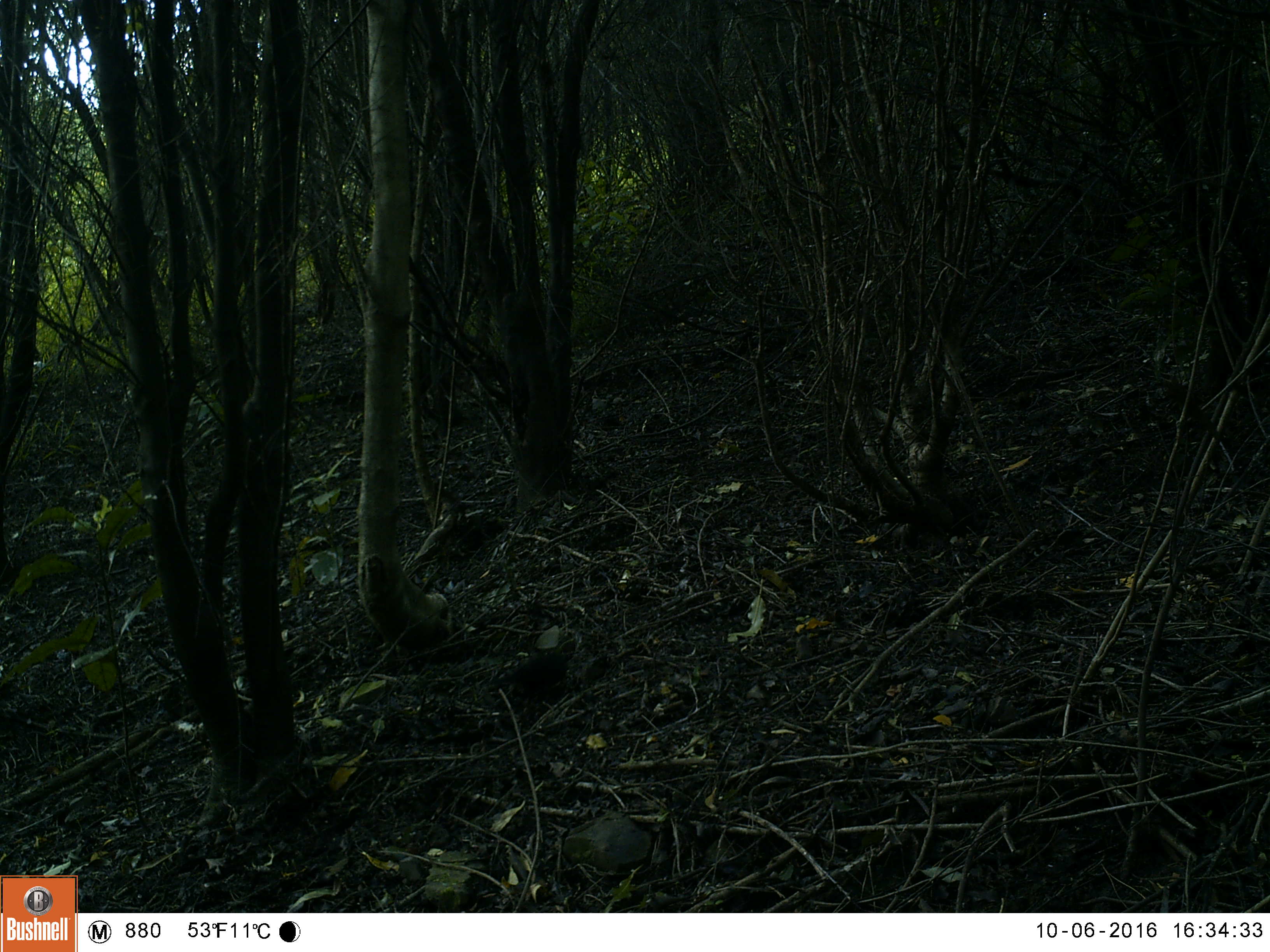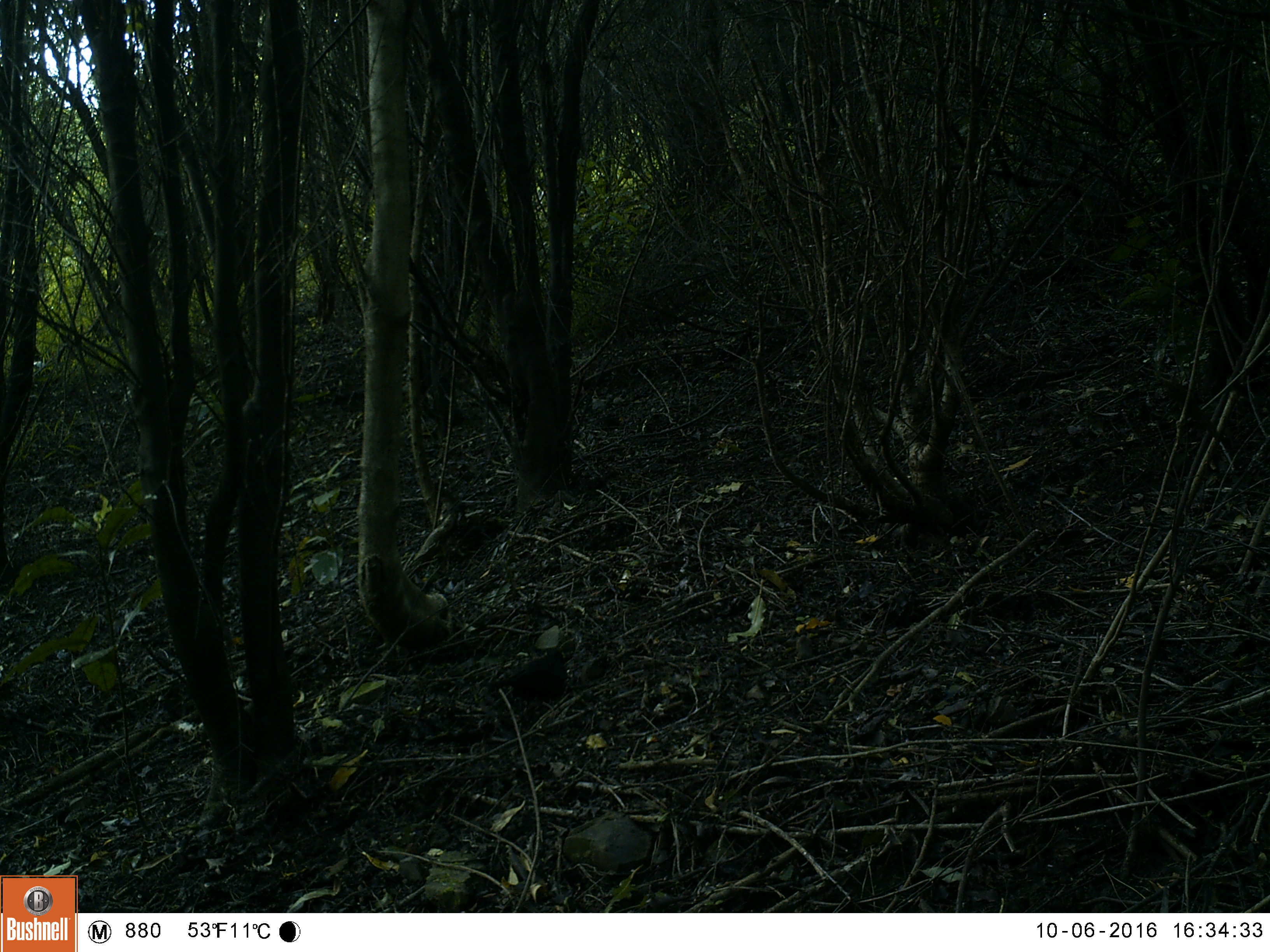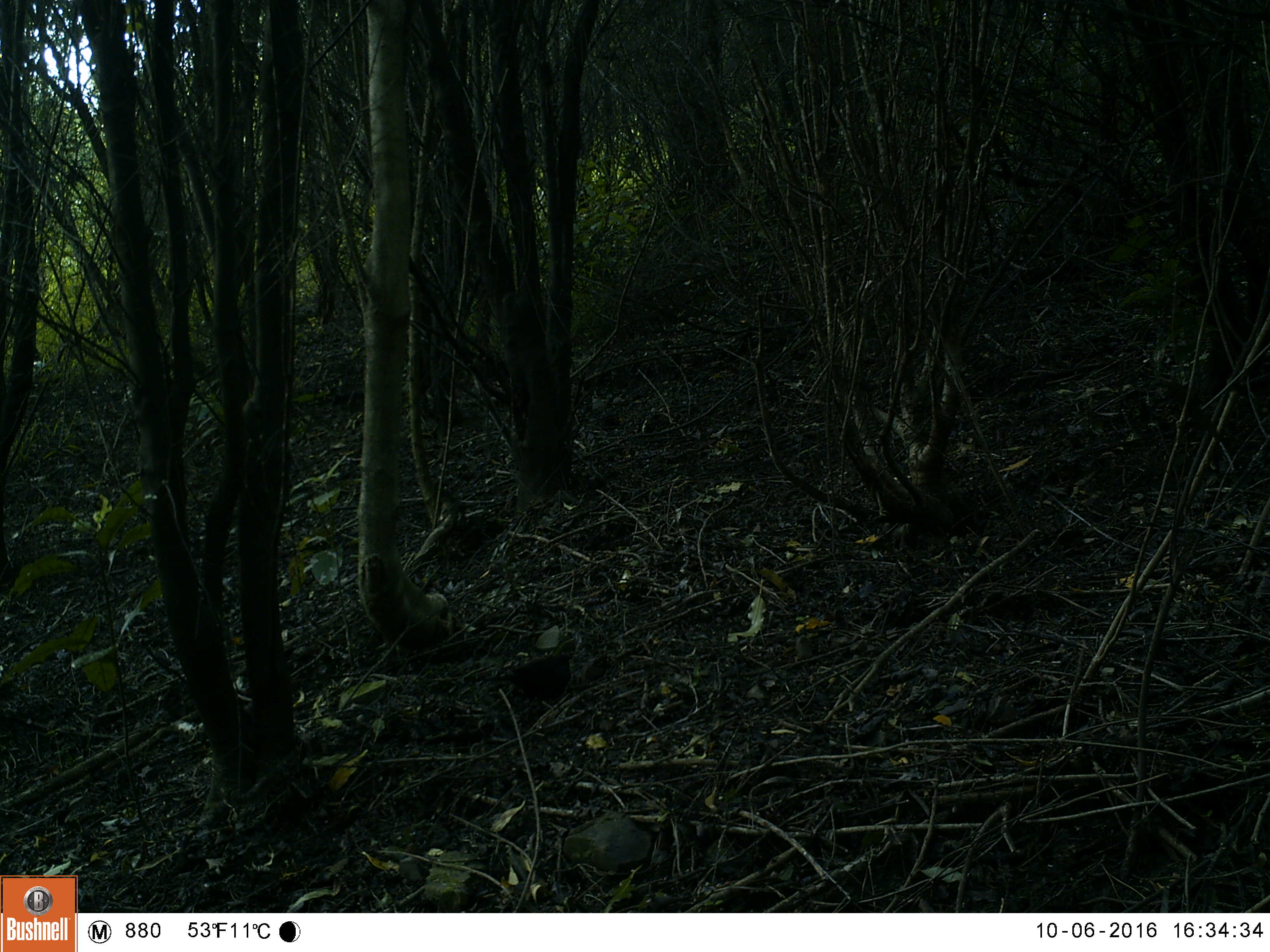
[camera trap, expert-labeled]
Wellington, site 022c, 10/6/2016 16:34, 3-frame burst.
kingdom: Animalia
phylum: Chordata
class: Aves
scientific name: Aves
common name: bird